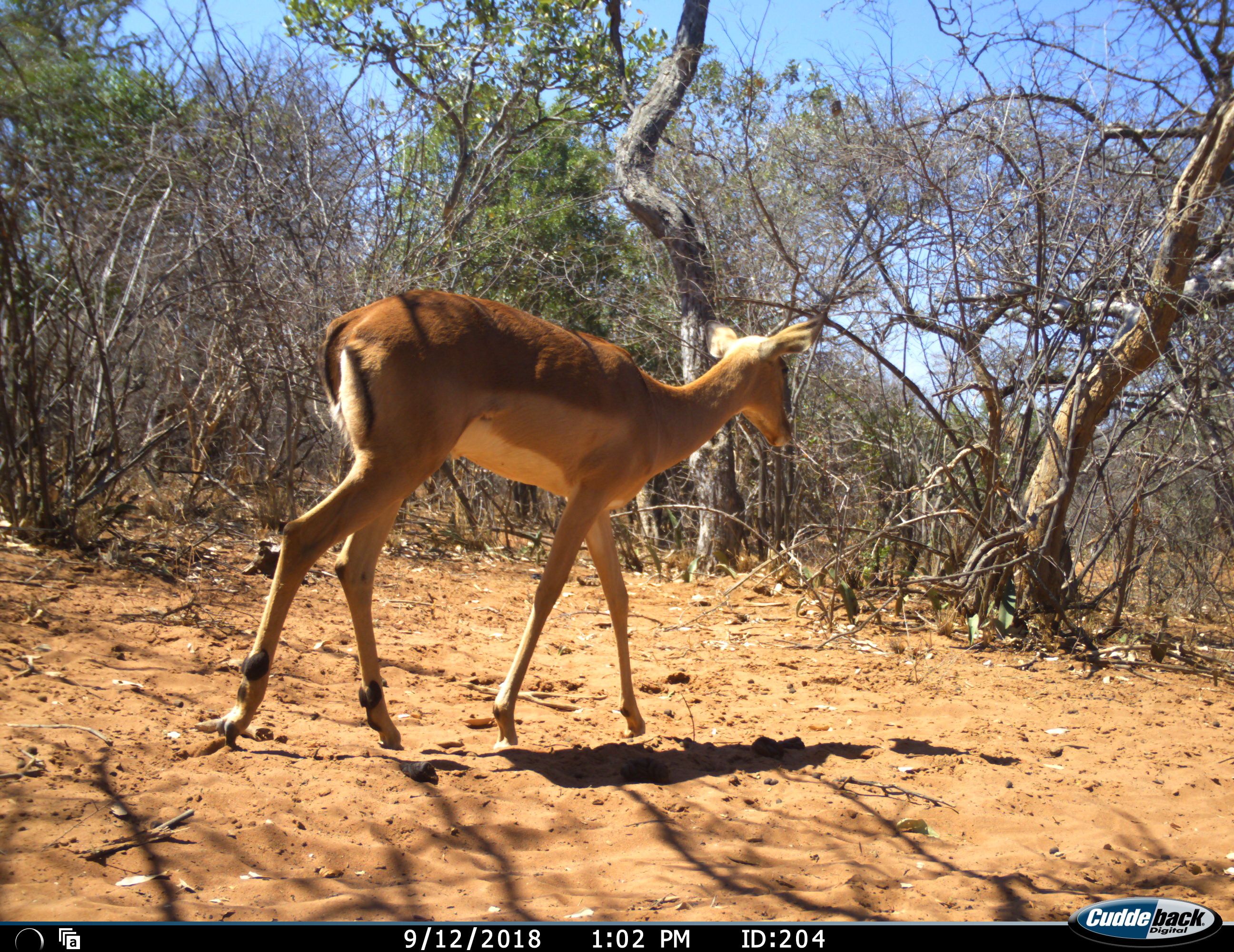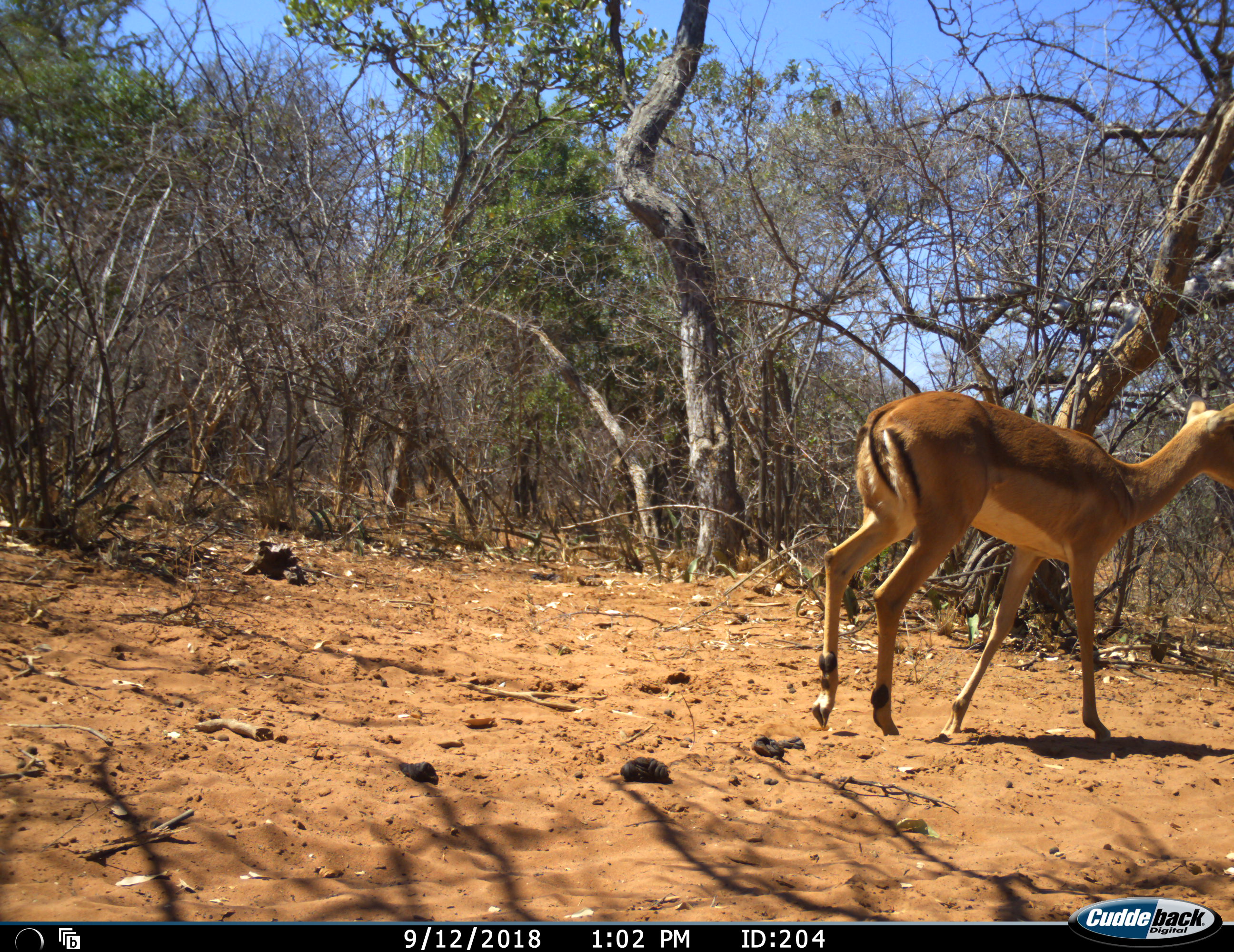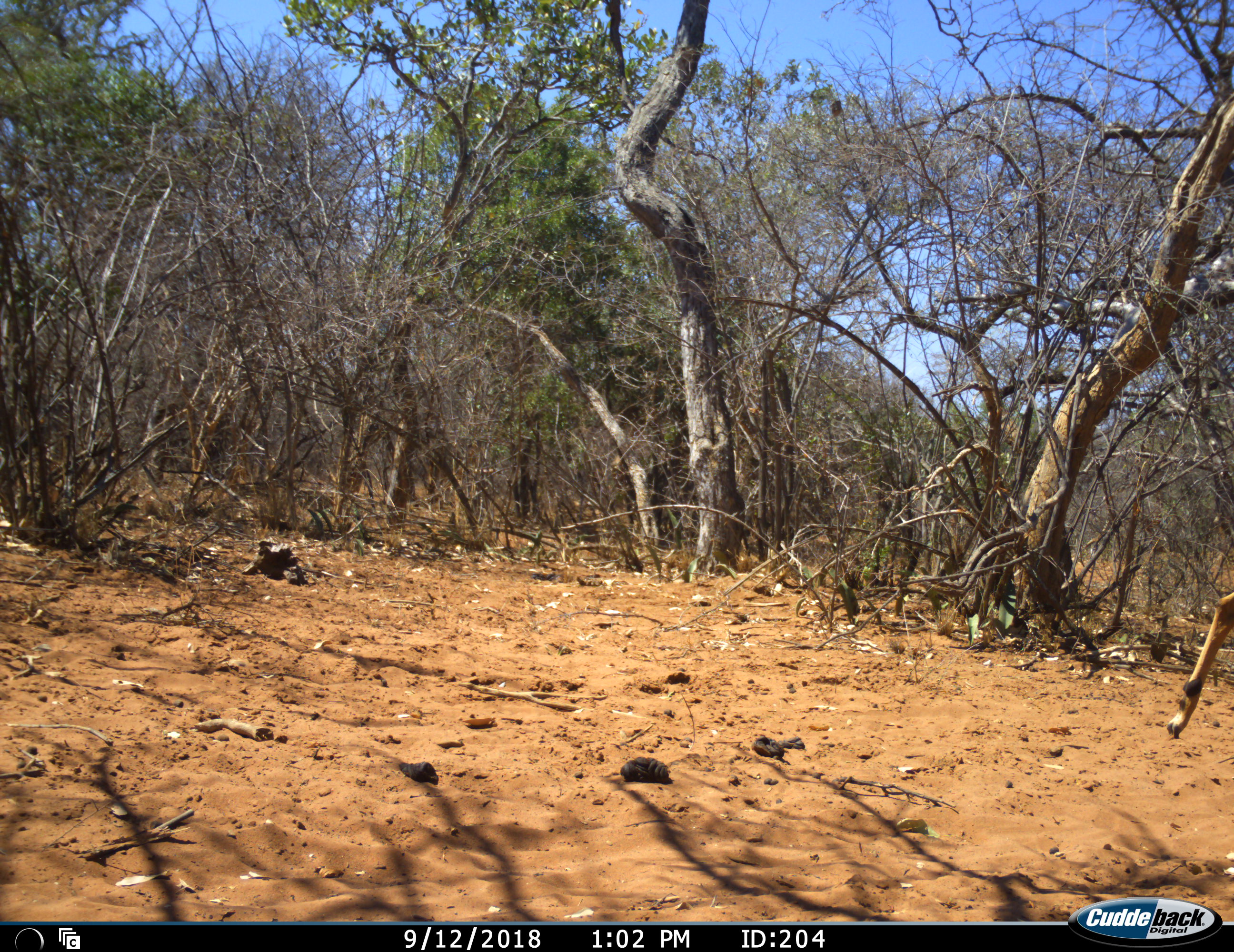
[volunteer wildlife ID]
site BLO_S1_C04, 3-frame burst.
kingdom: Animalia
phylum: Chordata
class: Mammalia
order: Artiodactyla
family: Bovidae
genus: Aepyceros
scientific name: Aepyceros melampus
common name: impala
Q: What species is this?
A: Impala (Aepyceros melampus).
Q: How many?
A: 1.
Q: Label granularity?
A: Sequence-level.